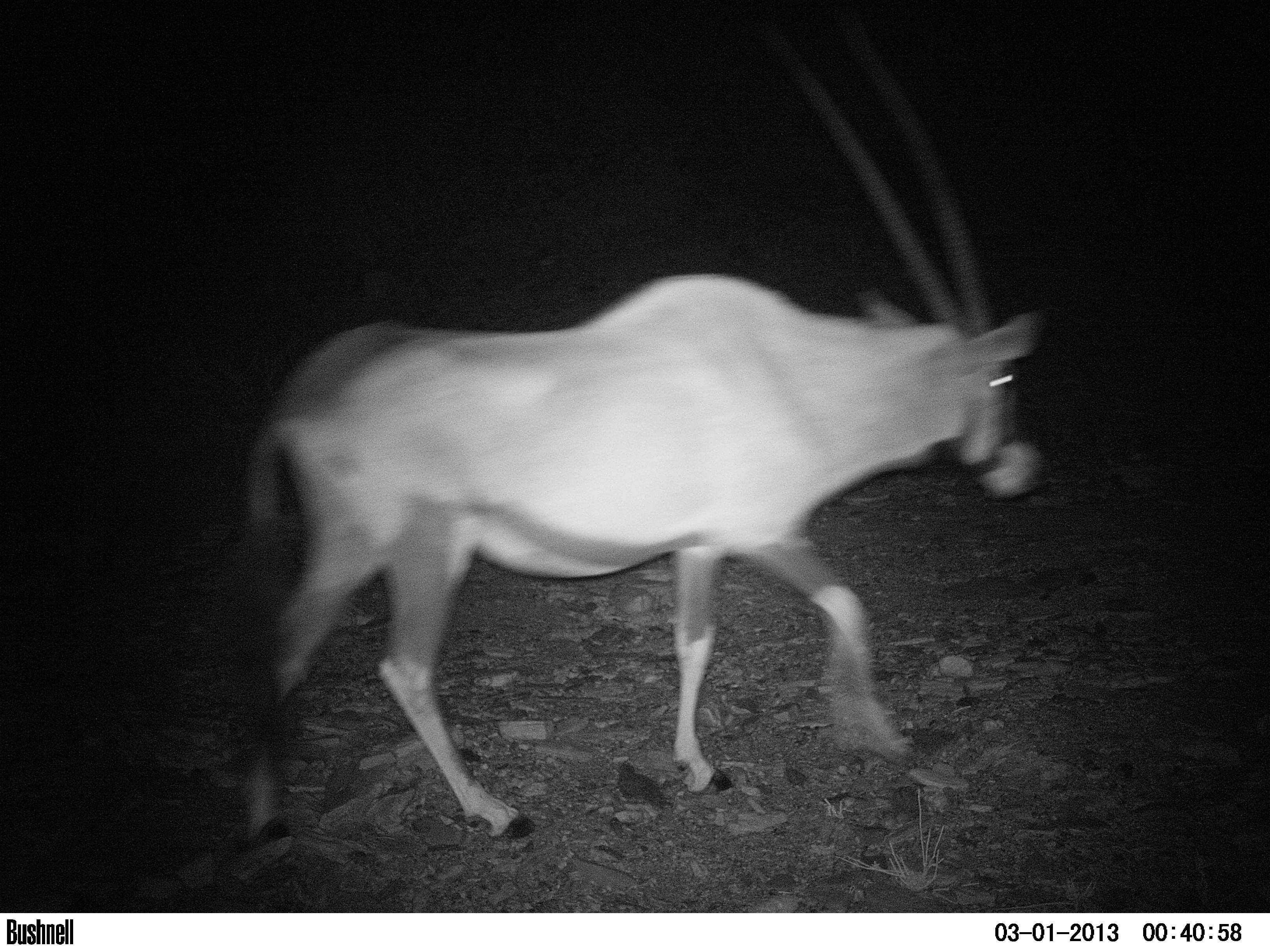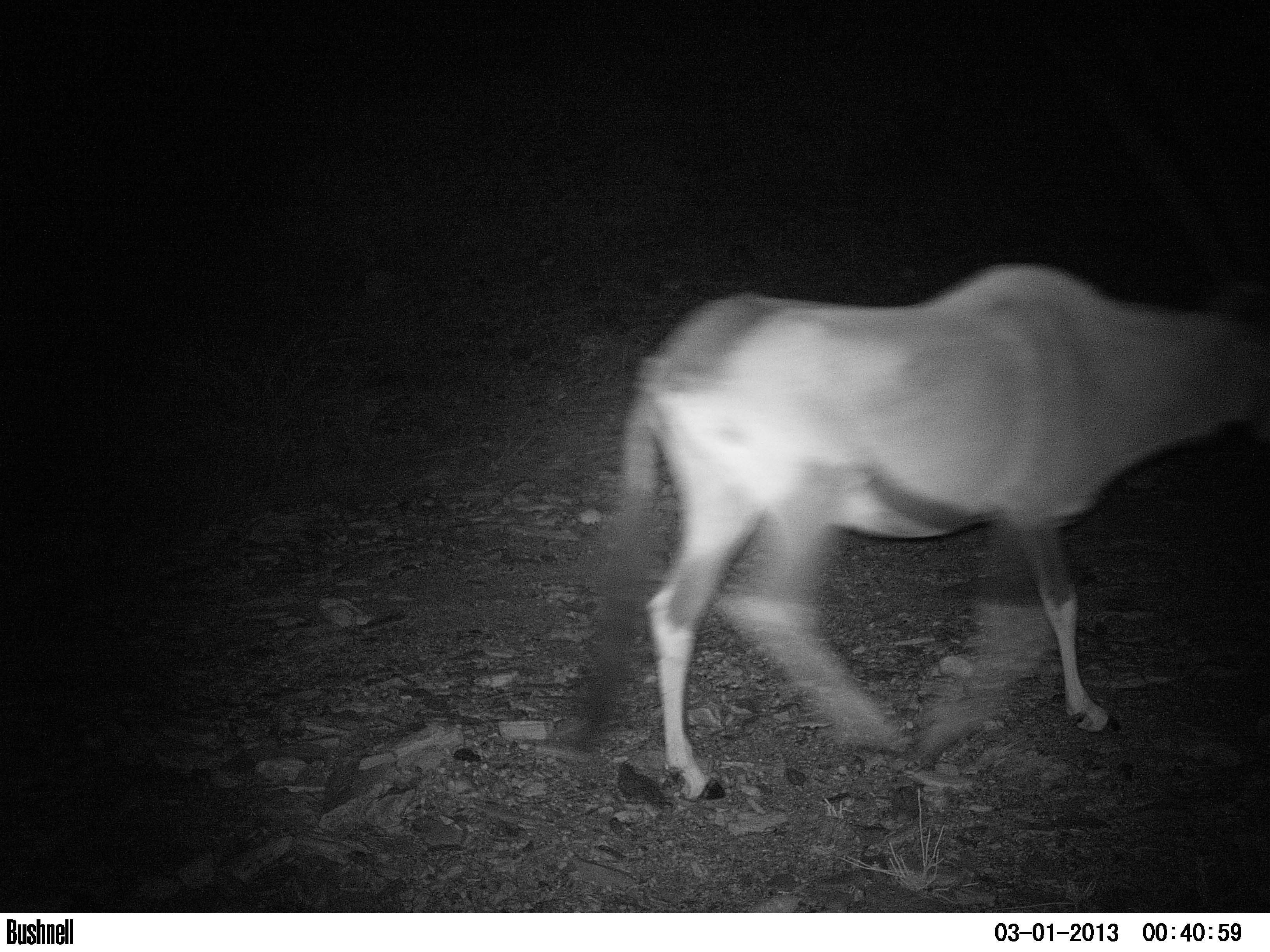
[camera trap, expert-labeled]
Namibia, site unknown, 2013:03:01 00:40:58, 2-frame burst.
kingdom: Animalia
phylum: Chordata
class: Mammalia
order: Artiodactyla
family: Bovidae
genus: Oryx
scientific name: Oryx gazella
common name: gemsbok